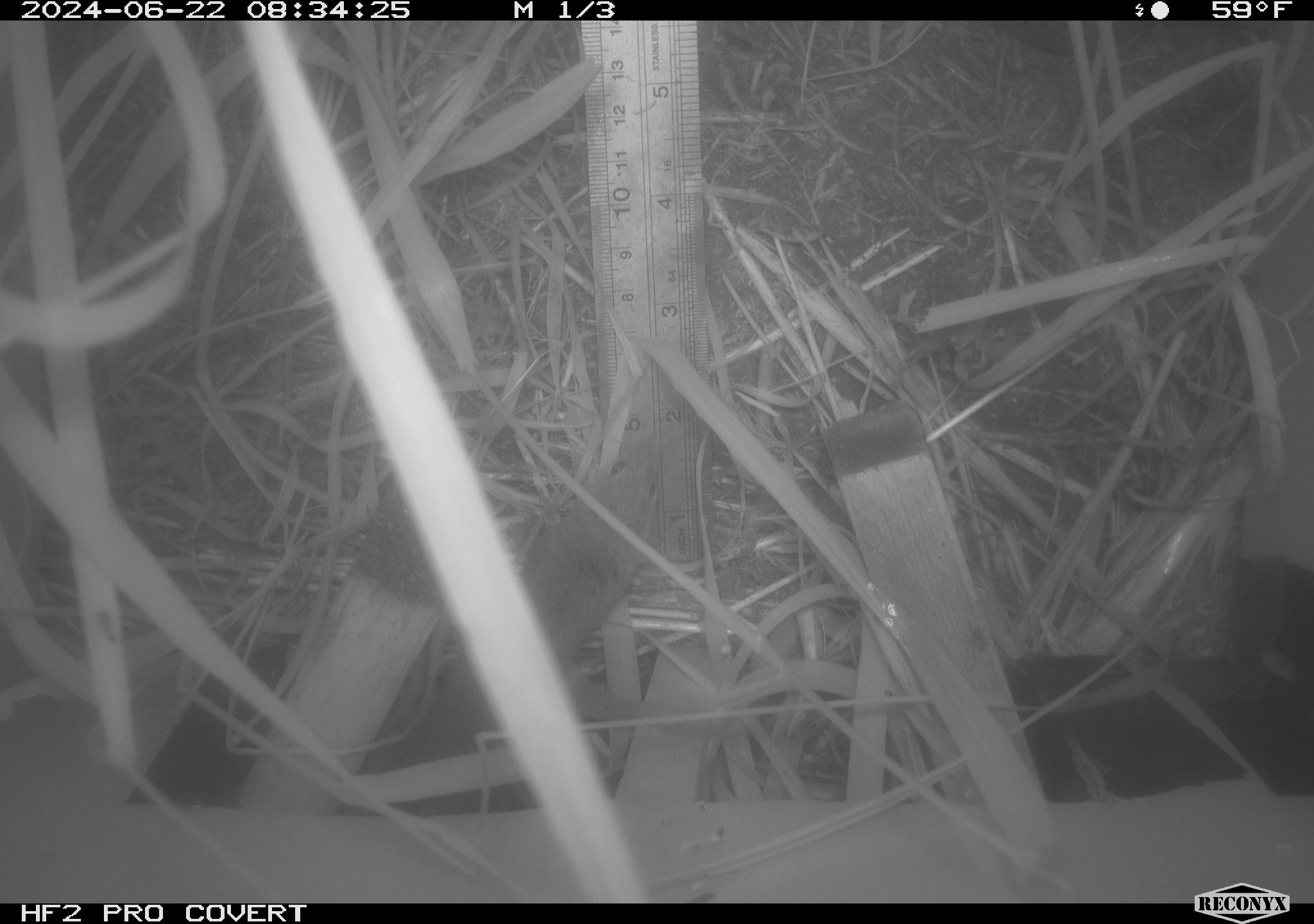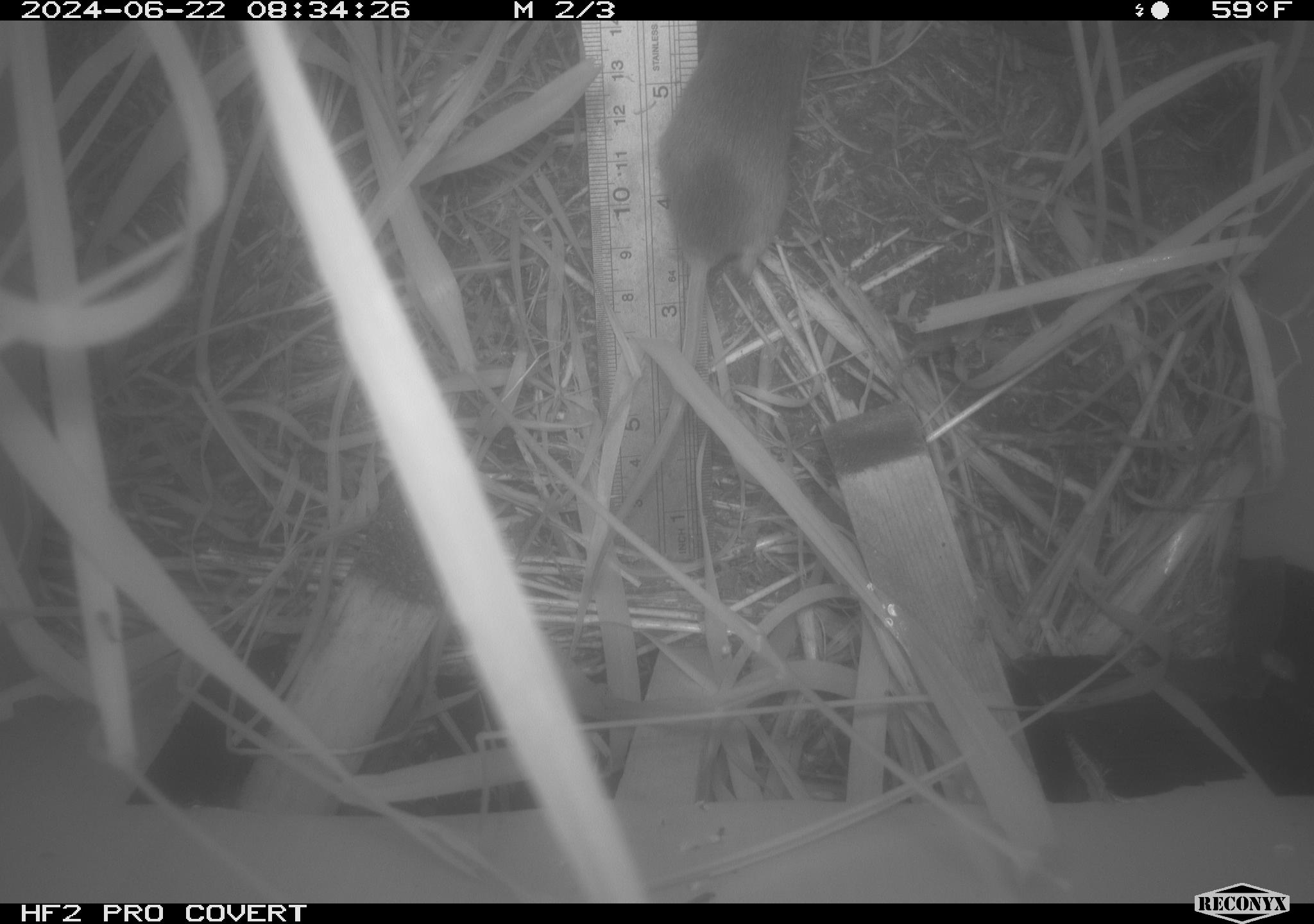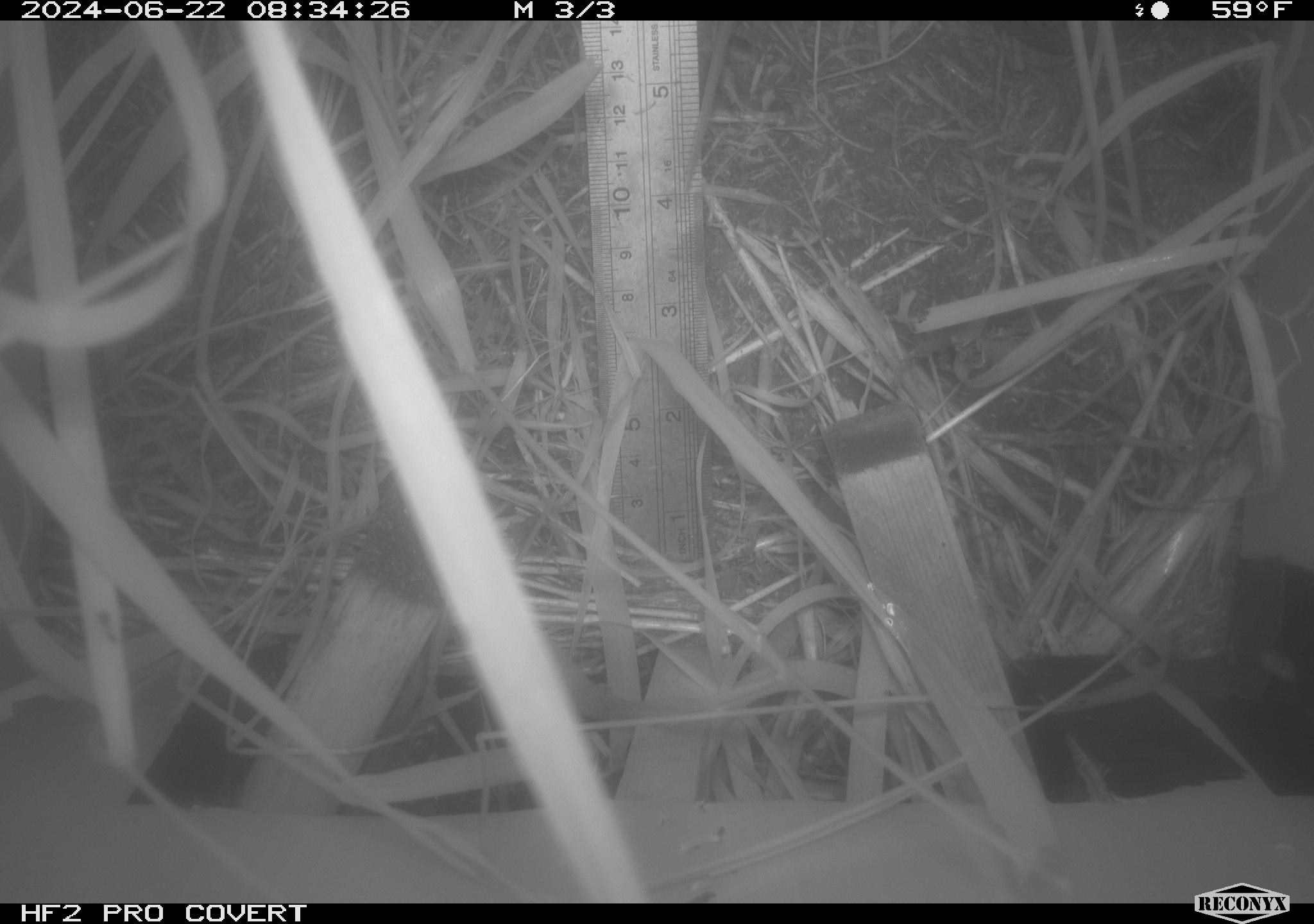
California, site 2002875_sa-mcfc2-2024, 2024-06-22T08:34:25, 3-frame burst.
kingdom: Animalia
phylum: Chordata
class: Mammalia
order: Rodentia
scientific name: Rodentia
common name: rodent